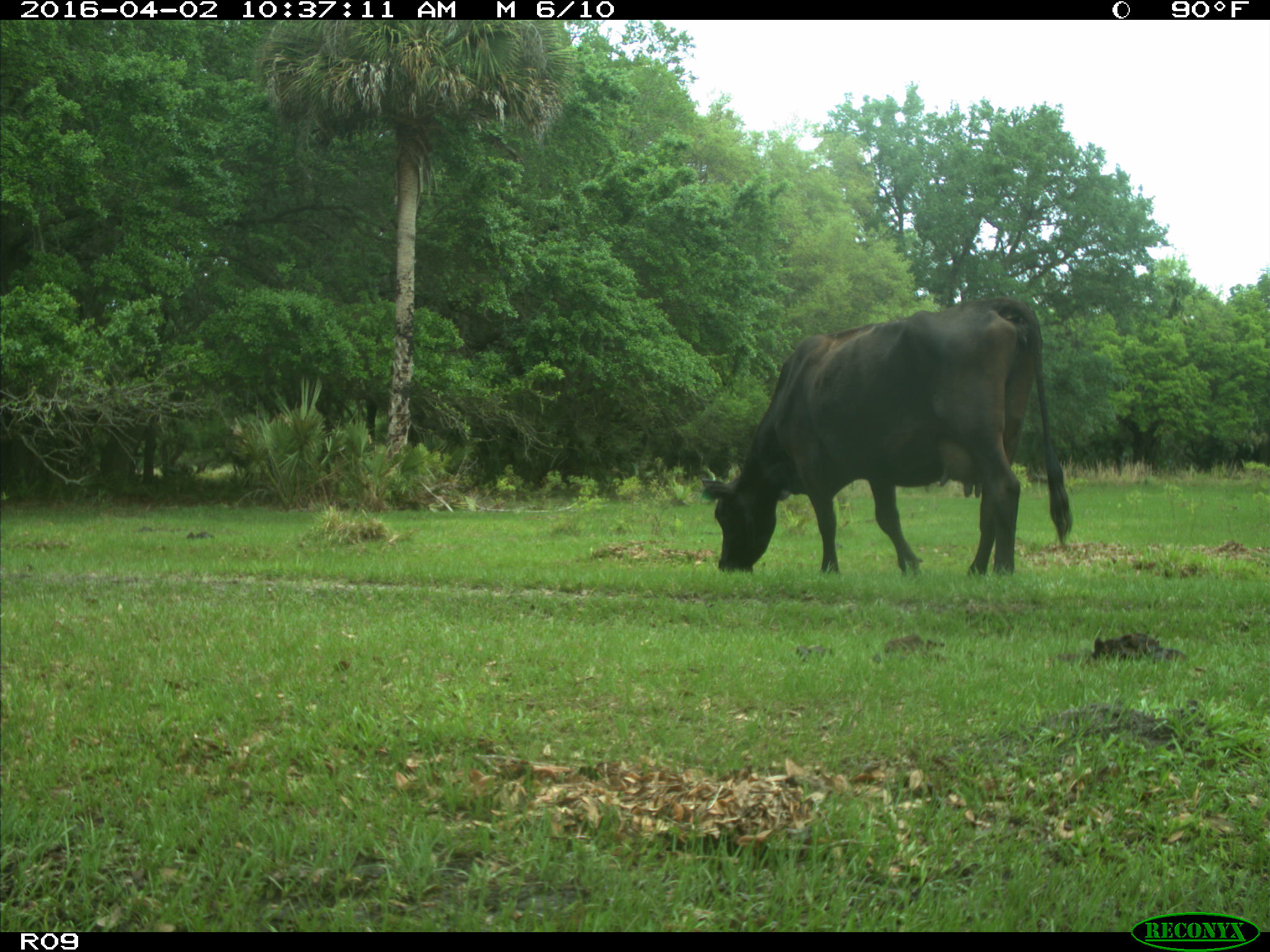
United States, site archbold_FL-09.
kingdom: Animalia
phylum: Chordata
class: Mammalia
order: Artiodactyla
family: Bovidae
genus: Bos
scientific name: Bos taurus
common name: domestic cow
Bos taurus (domestic cow).